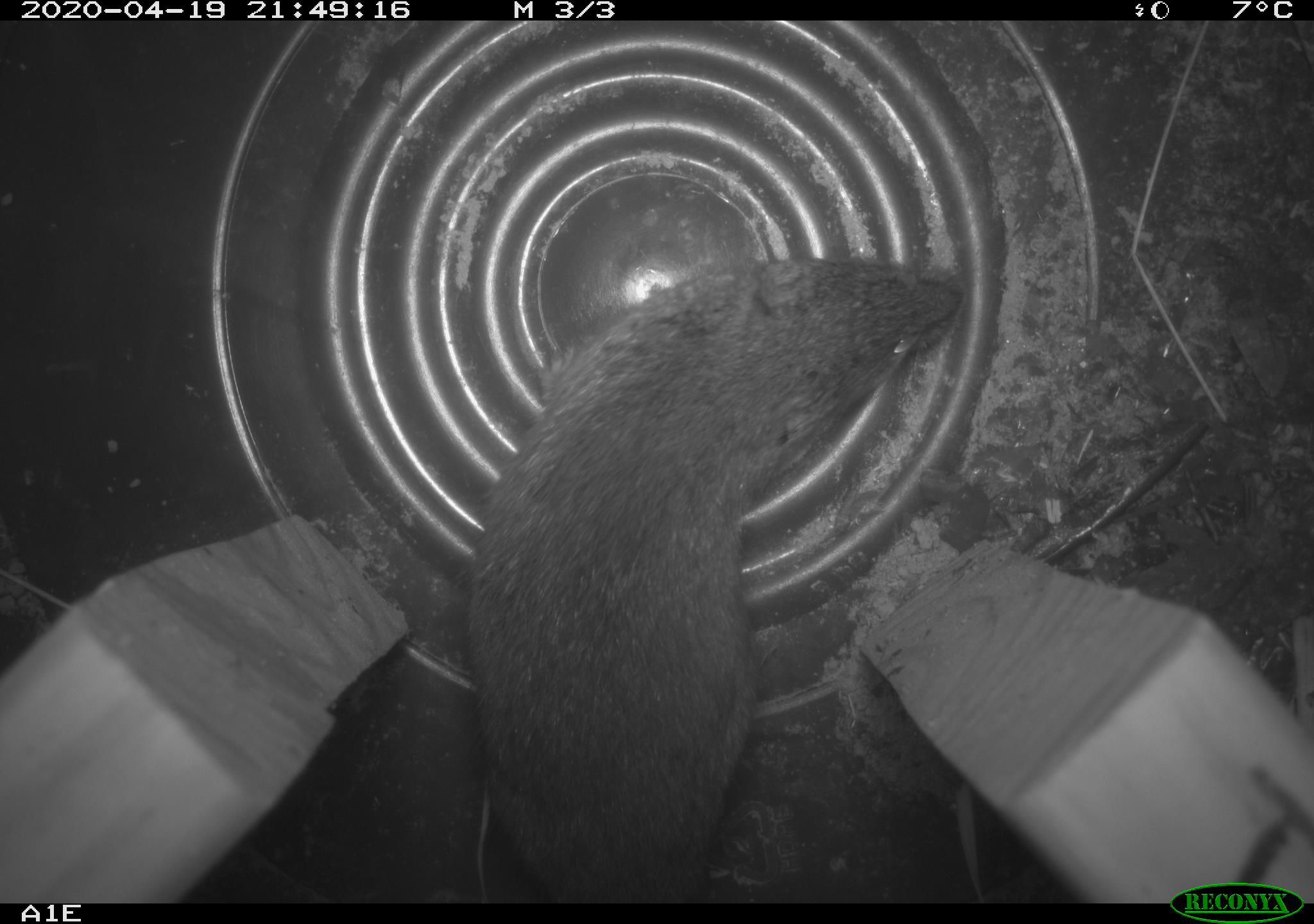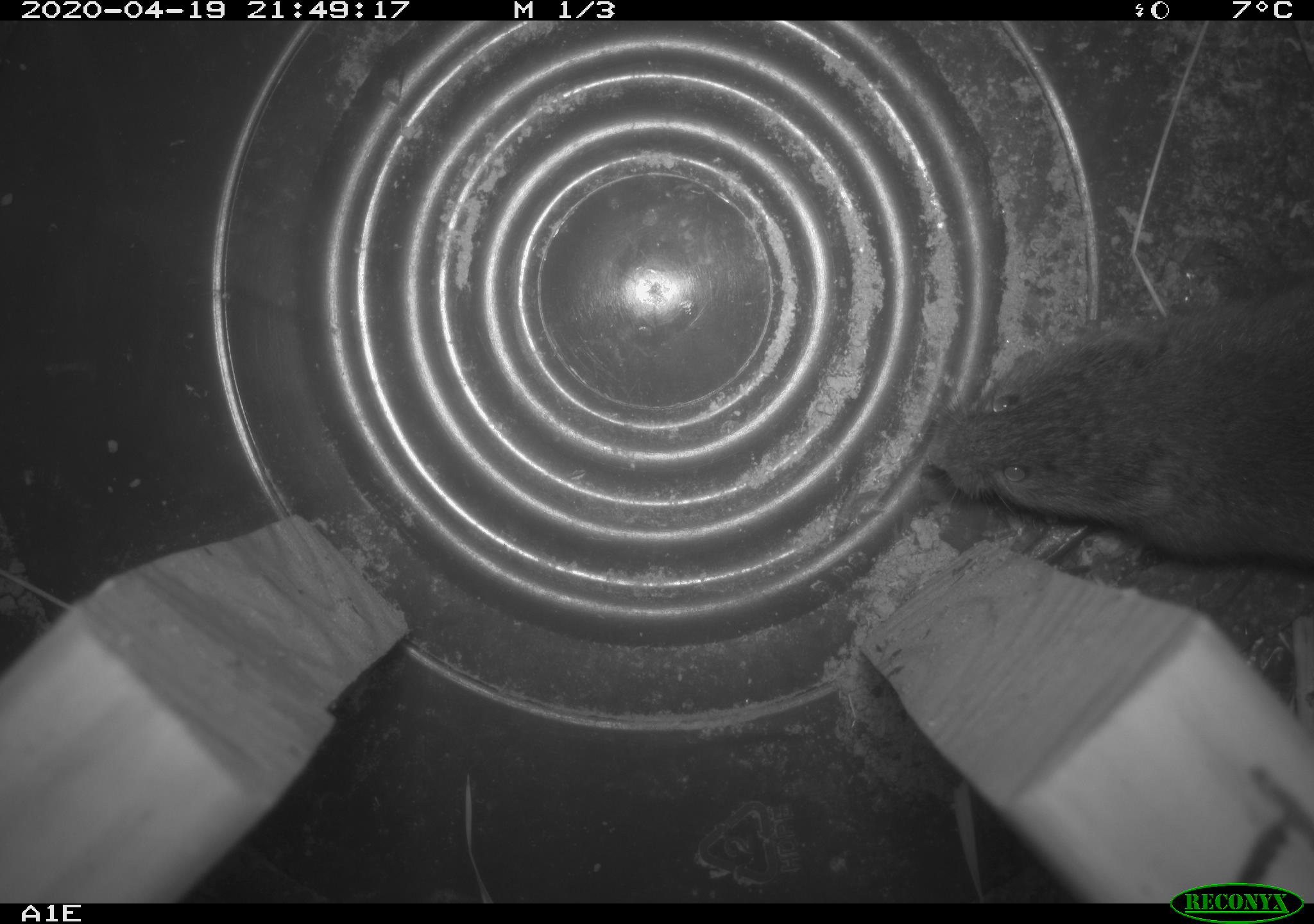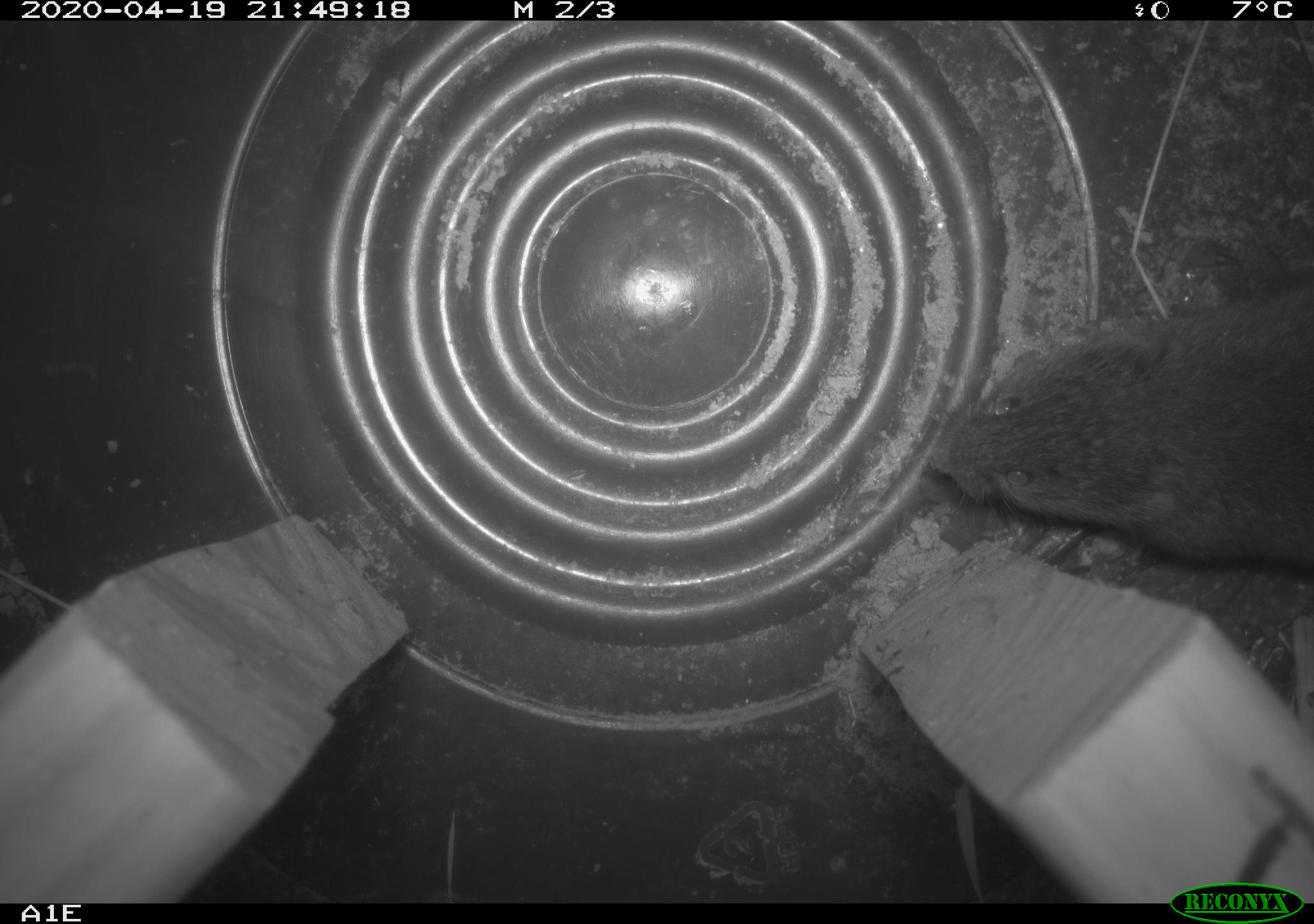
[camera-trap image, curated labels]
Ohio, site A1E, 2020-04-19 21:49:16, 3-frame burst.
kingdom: Animalia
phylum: Chordata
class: Mammalia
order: Rodentia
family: Cricetidae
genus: Microtus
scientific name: Microtus pennsylvanicus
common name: meadow vole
Meadow vole (Microtus pennsylvanicus).